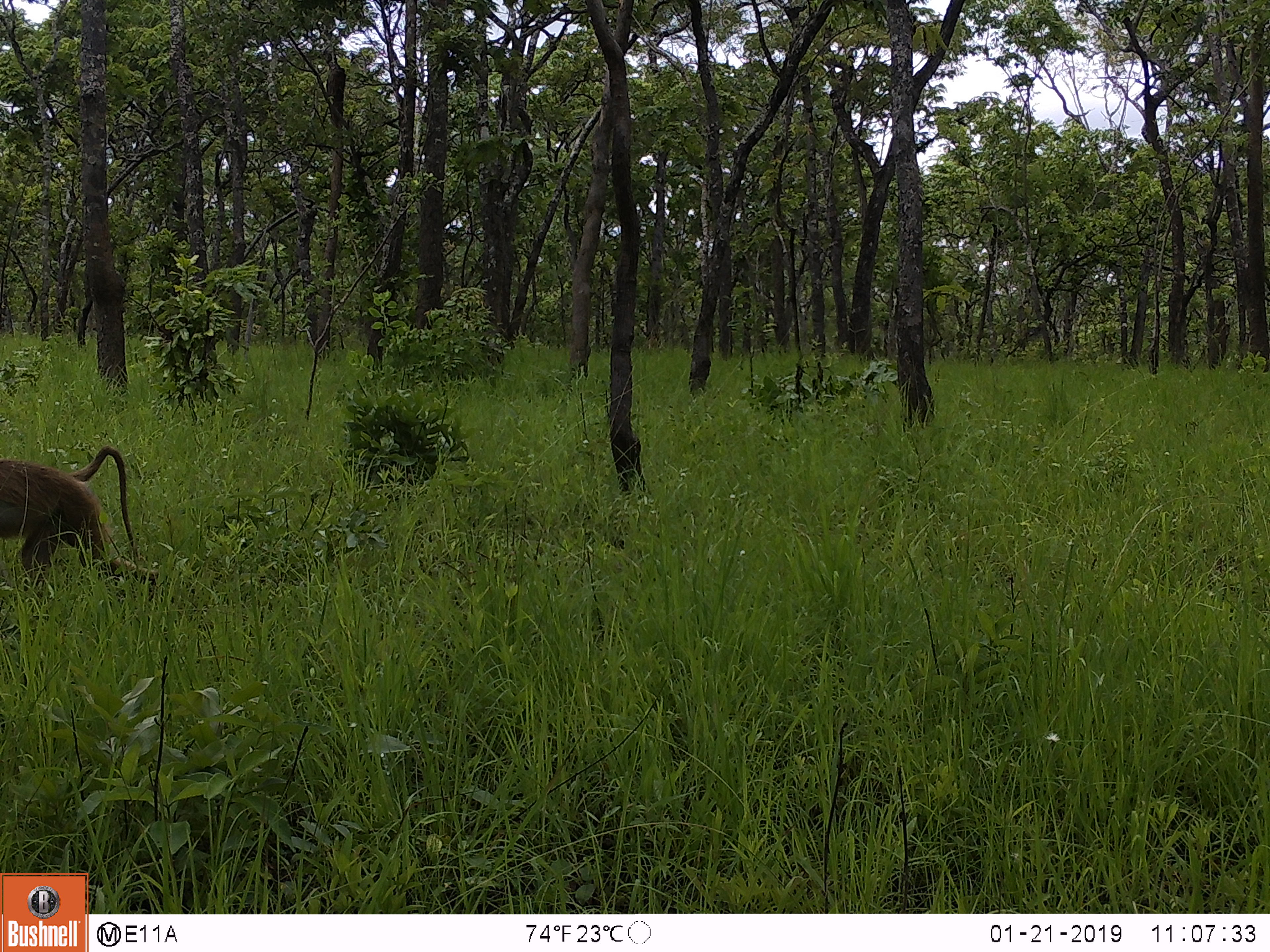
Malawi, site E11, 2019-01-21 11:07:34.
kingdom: Animalia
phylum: Chordata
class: Mammalia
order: Primates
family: Cercopithecidae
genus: Papio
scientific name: Papio cynocephalus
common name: yellow baboon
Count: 1.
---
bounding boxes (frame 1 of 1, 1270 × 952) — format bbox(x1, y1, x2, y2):
yellow baboon: bbox(0, 440, 172, 589)